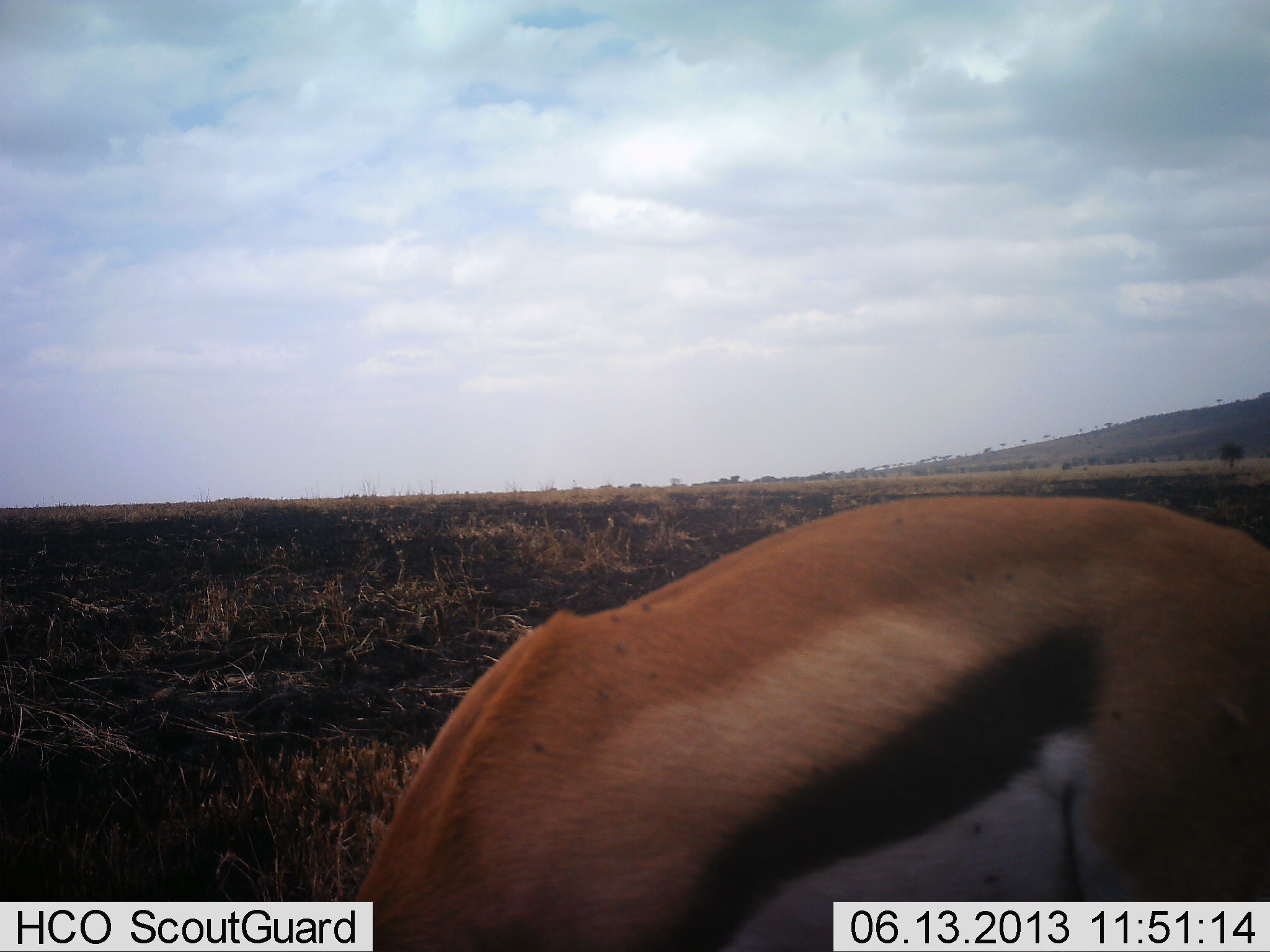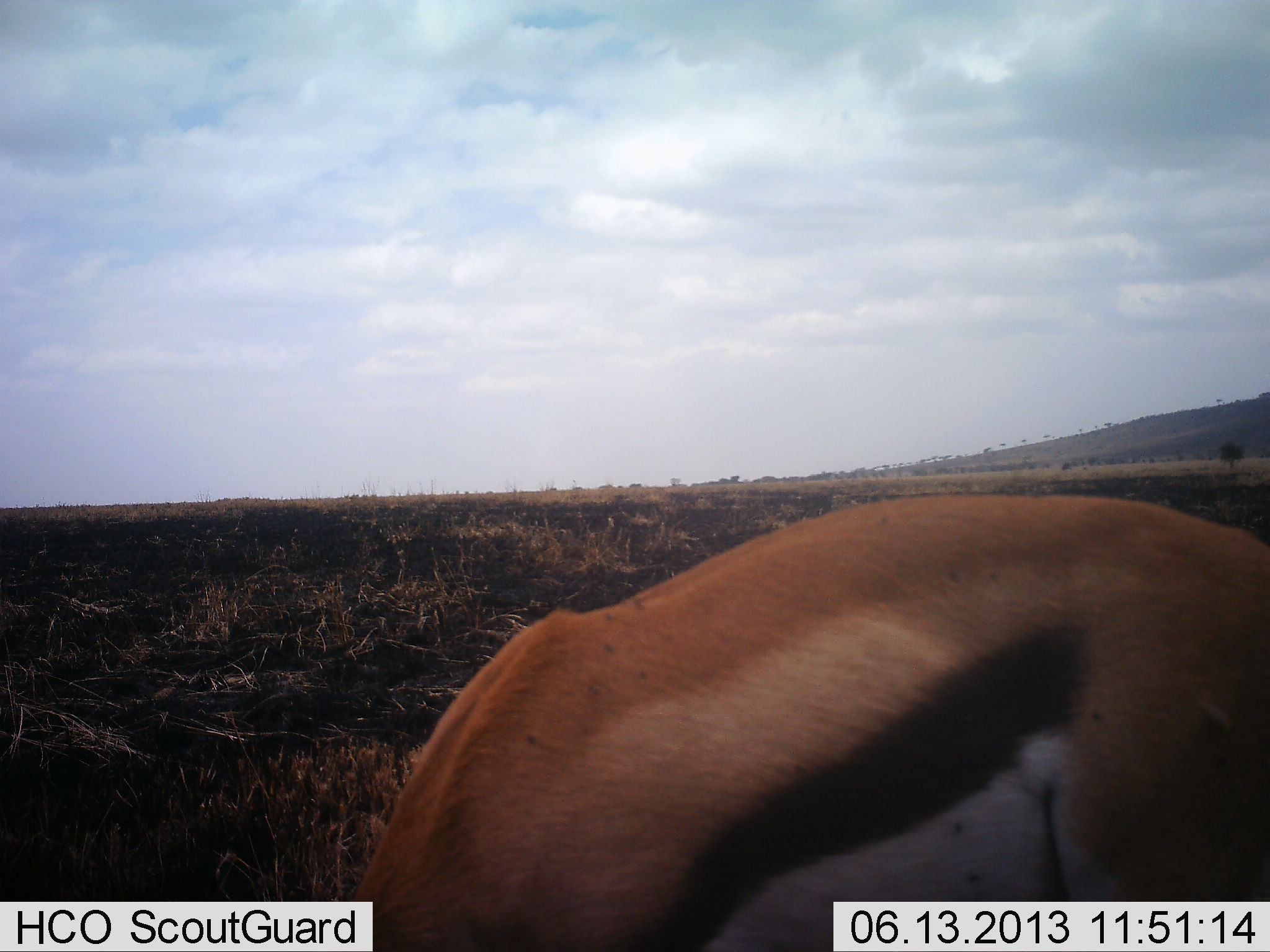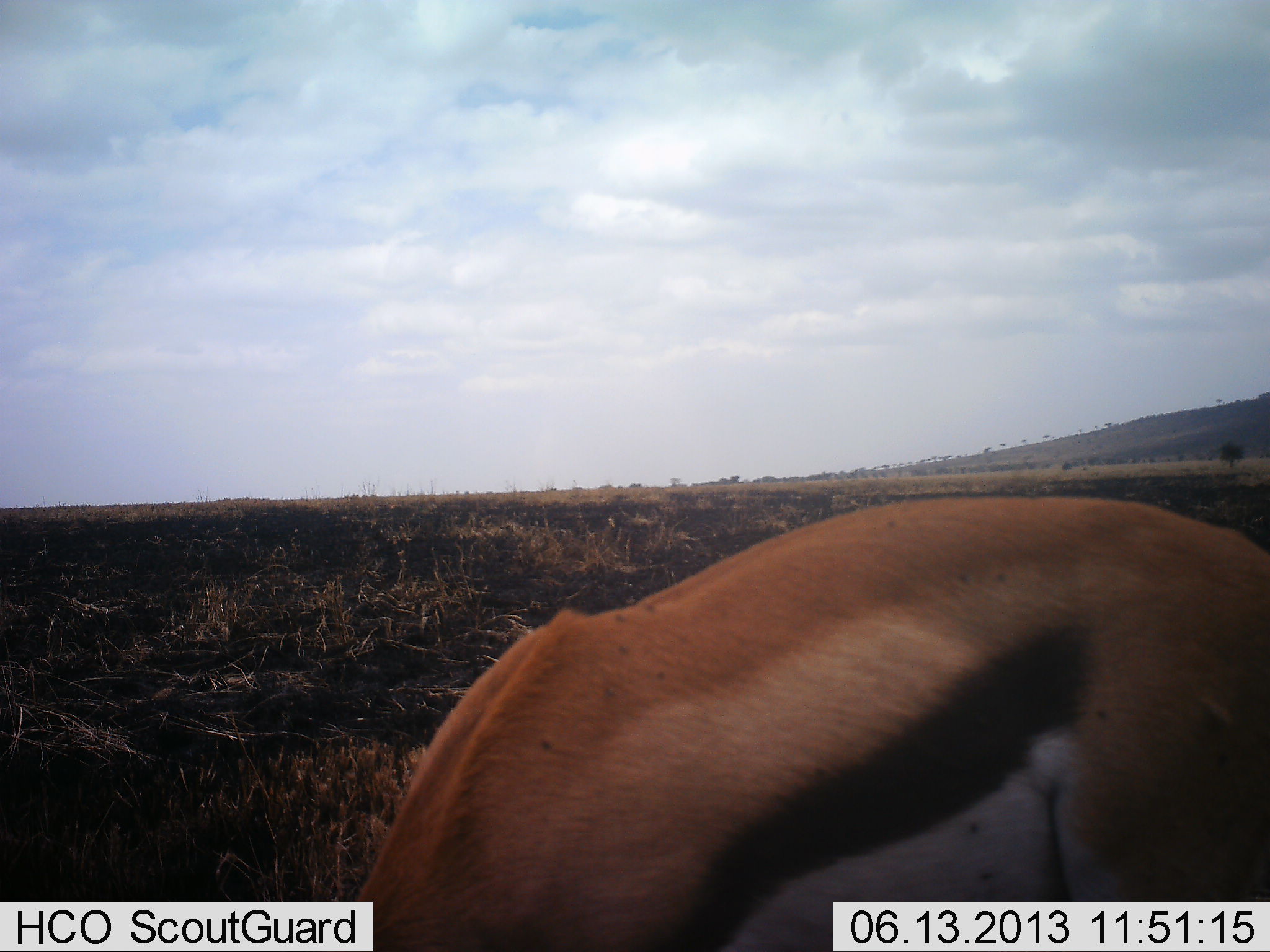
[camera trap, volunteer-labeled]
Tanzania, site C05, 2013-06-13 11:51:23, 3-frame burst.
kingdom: Animalia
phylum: Chordata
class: Mammalia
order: Artiodactyla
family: Bovidae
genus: Eudorcas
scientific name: Eudorcas thomsonii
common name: thomson's gazelle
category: gazellethomsons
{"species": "gazellethomsons (thomson's gazelle) (Eudorcas thomsonii)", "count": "1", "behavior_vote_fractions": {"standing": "30%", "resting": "0%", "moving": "5%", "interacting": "0%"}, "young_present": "0%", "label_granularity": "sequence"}